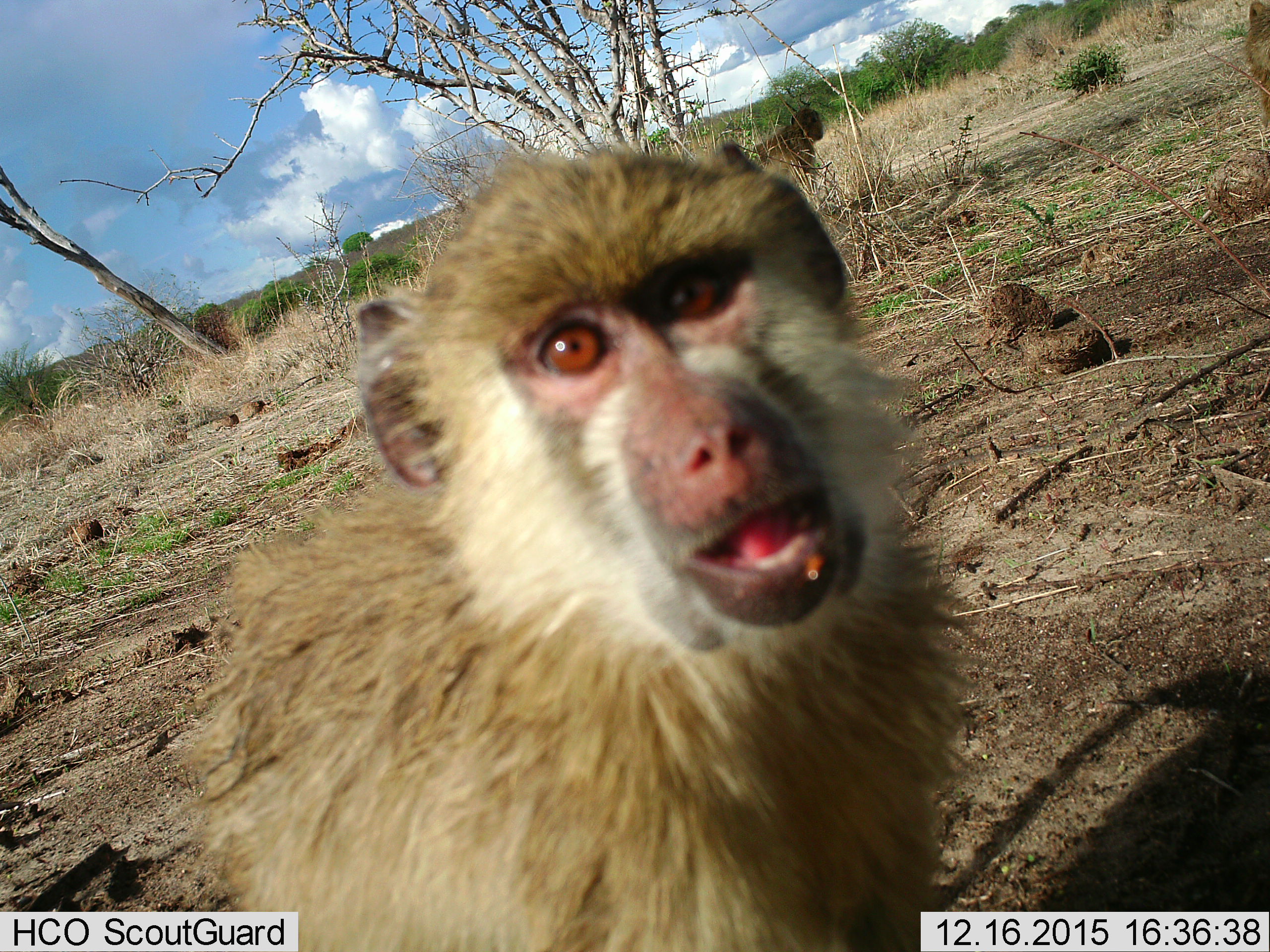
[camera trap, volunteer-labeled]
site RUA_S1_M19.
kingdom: Animalia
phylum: Chordata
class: Mammalia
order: Primates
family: Cercopithecidae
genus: Papio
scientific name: Papio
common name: baboon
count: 1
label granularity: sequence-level